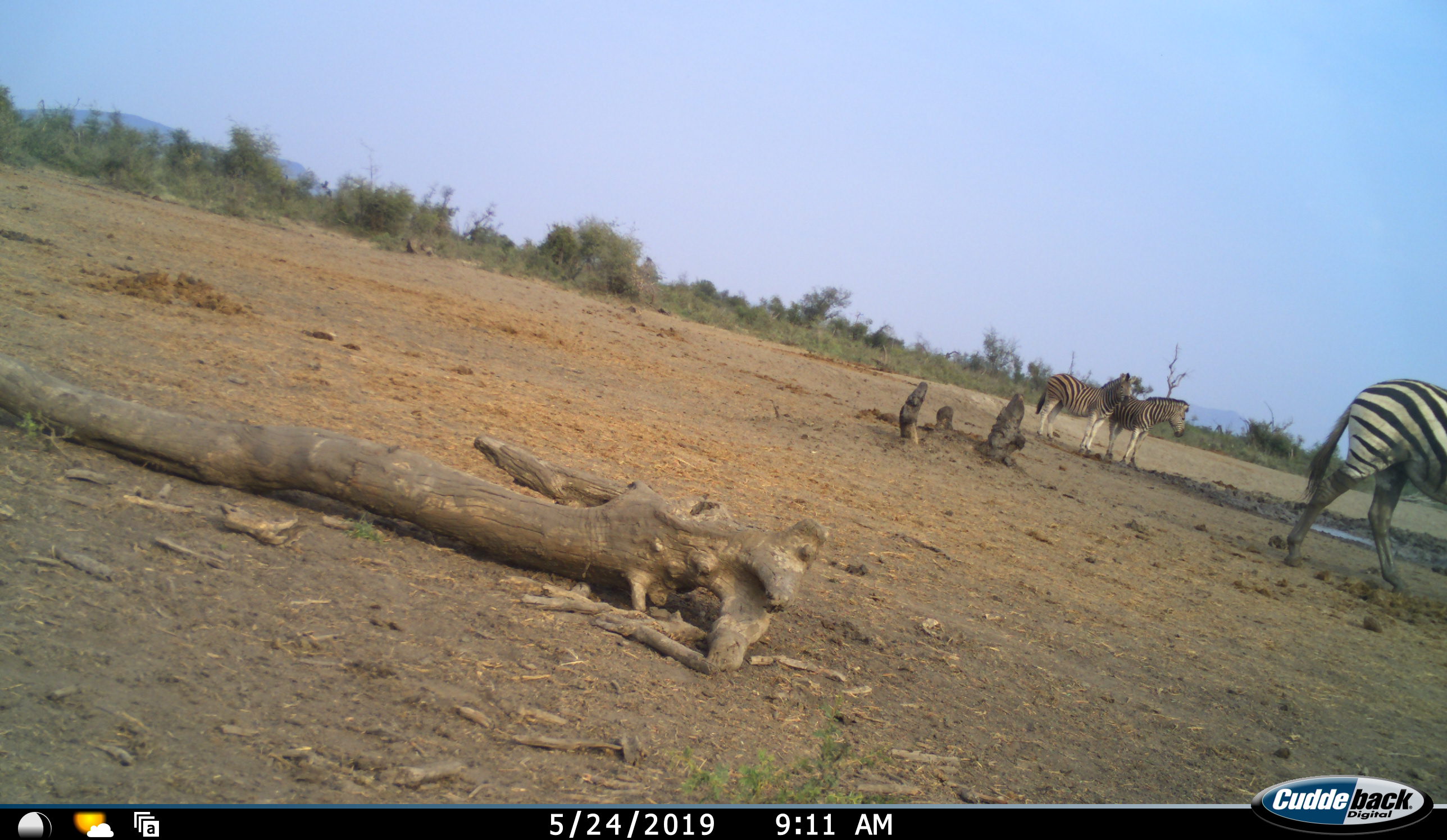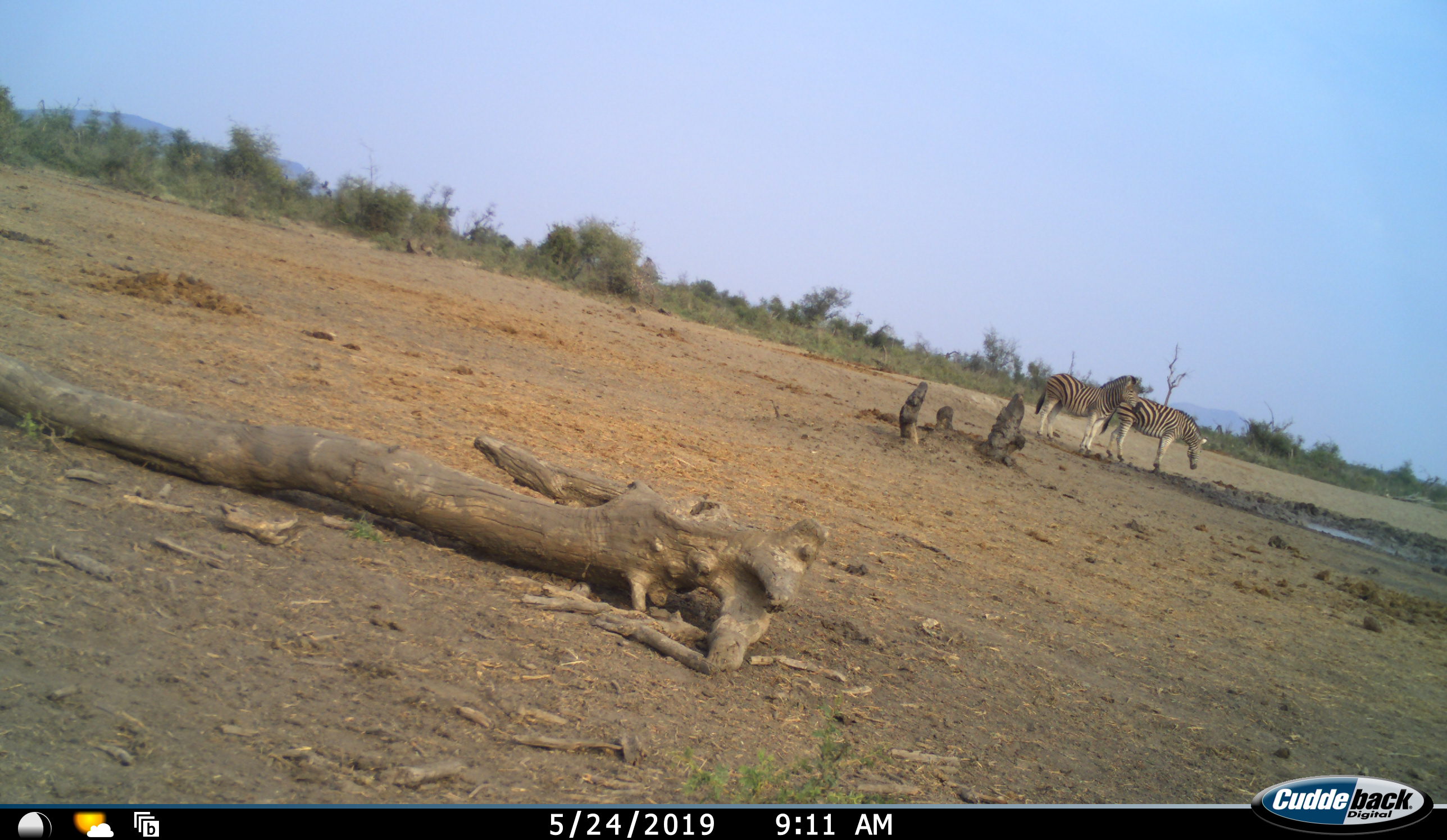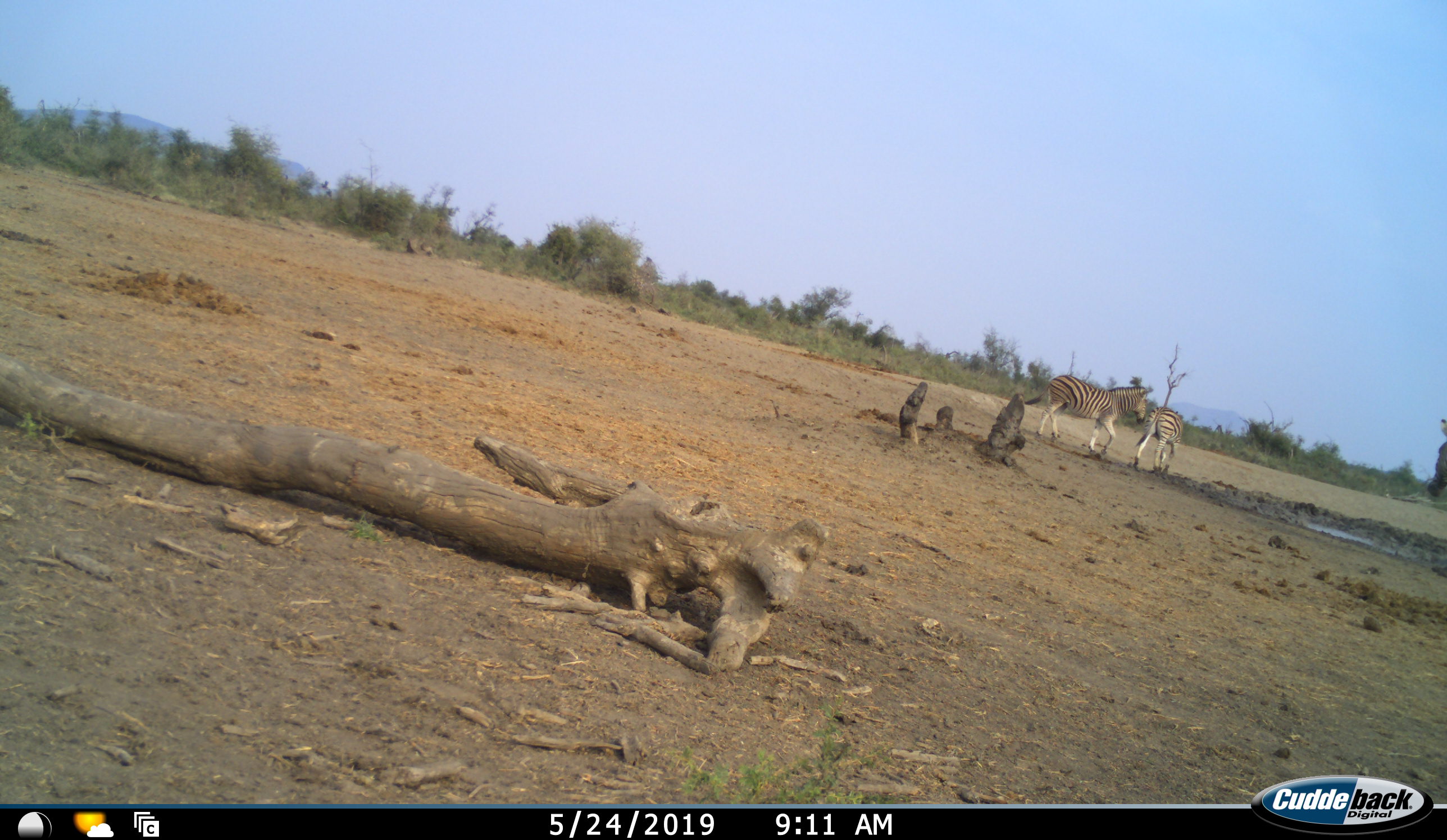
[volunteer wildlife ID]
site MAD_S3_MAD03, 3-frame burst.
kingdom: Animalia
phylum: Chordata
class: Mammalia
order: Perissodactyla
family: Equidae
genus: Equus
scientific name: Equus quagga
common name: plains zebra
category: zebraplains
Zebraplains (plains zebra) (Equus quagga), count 3. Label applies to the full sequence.